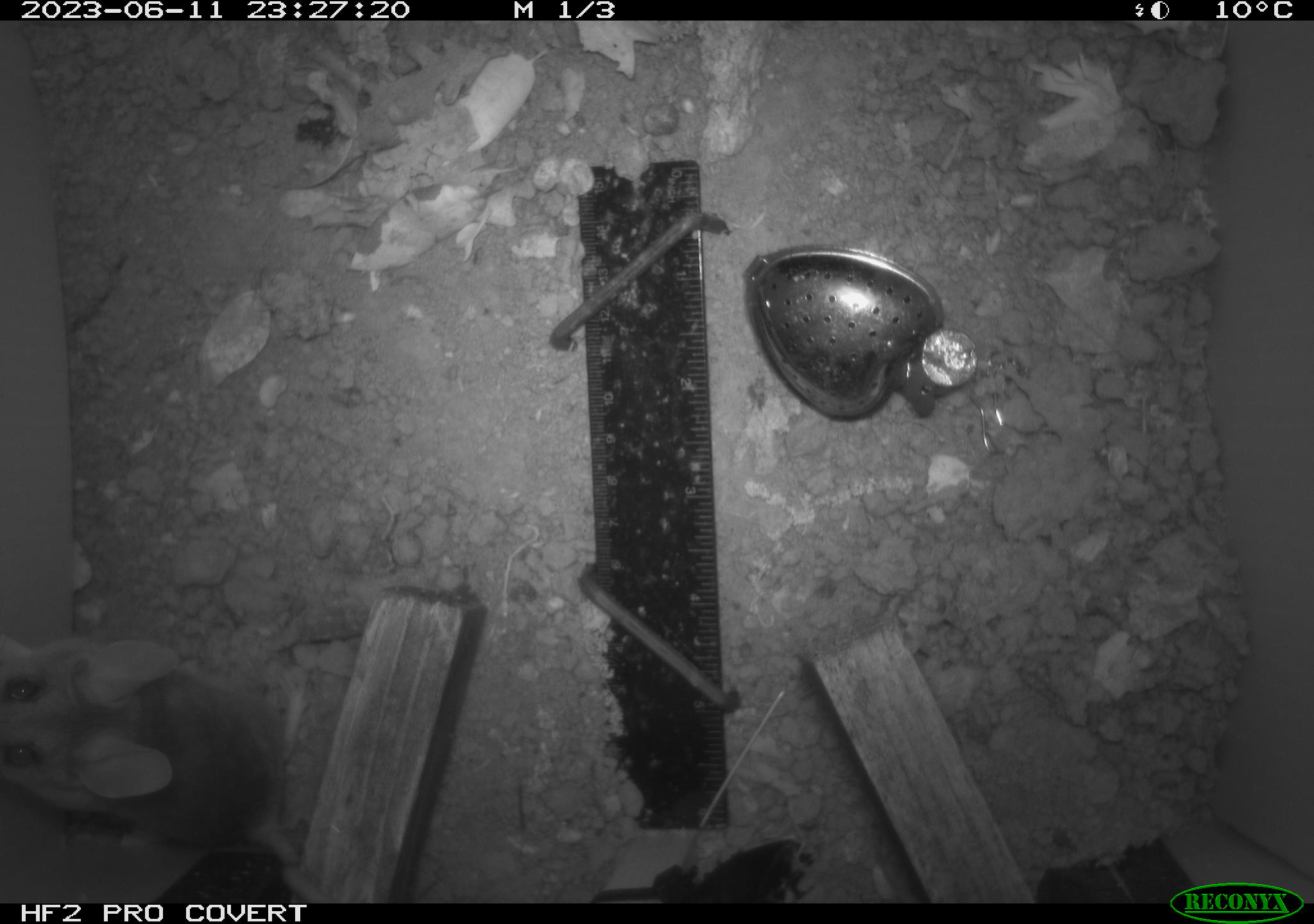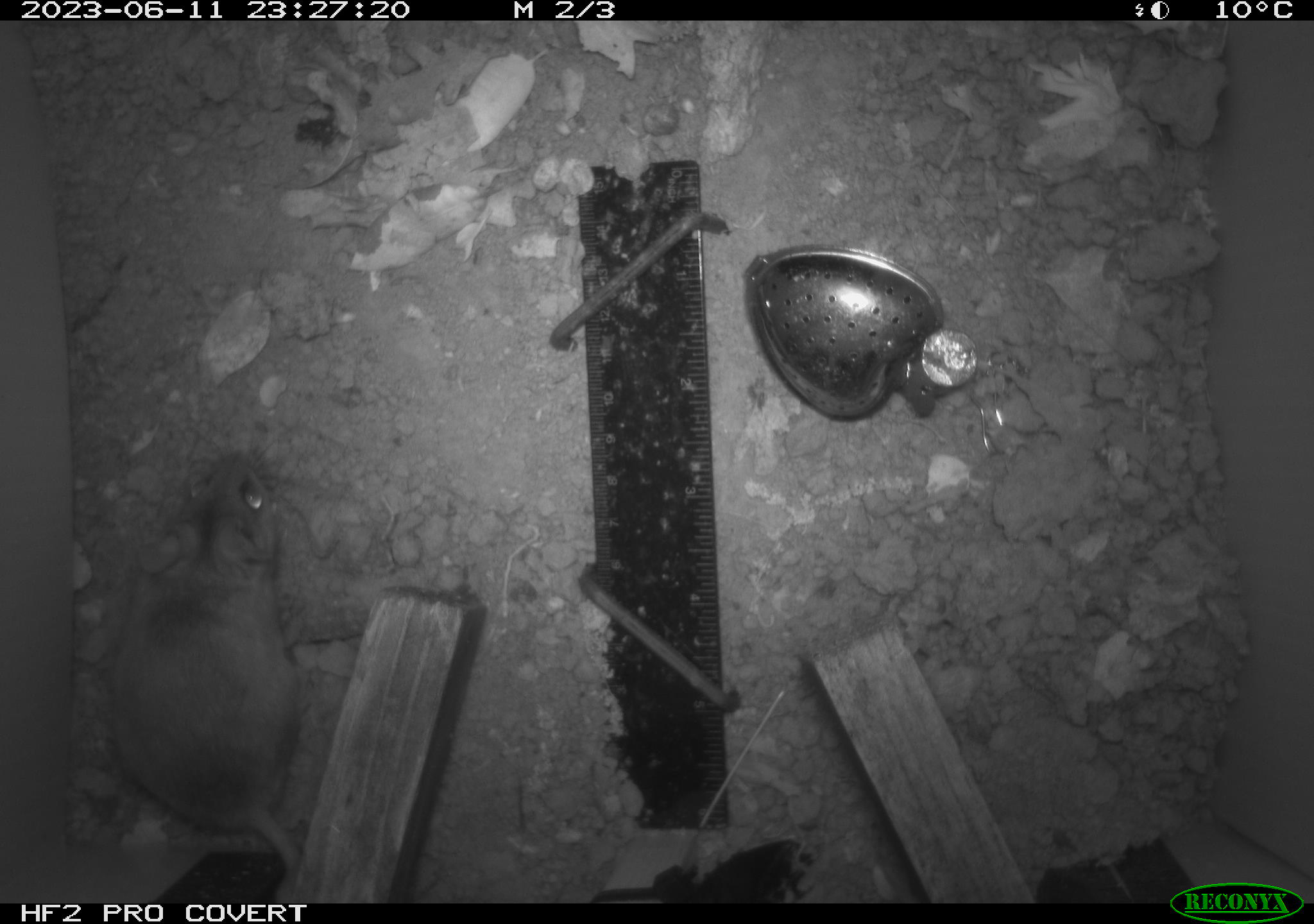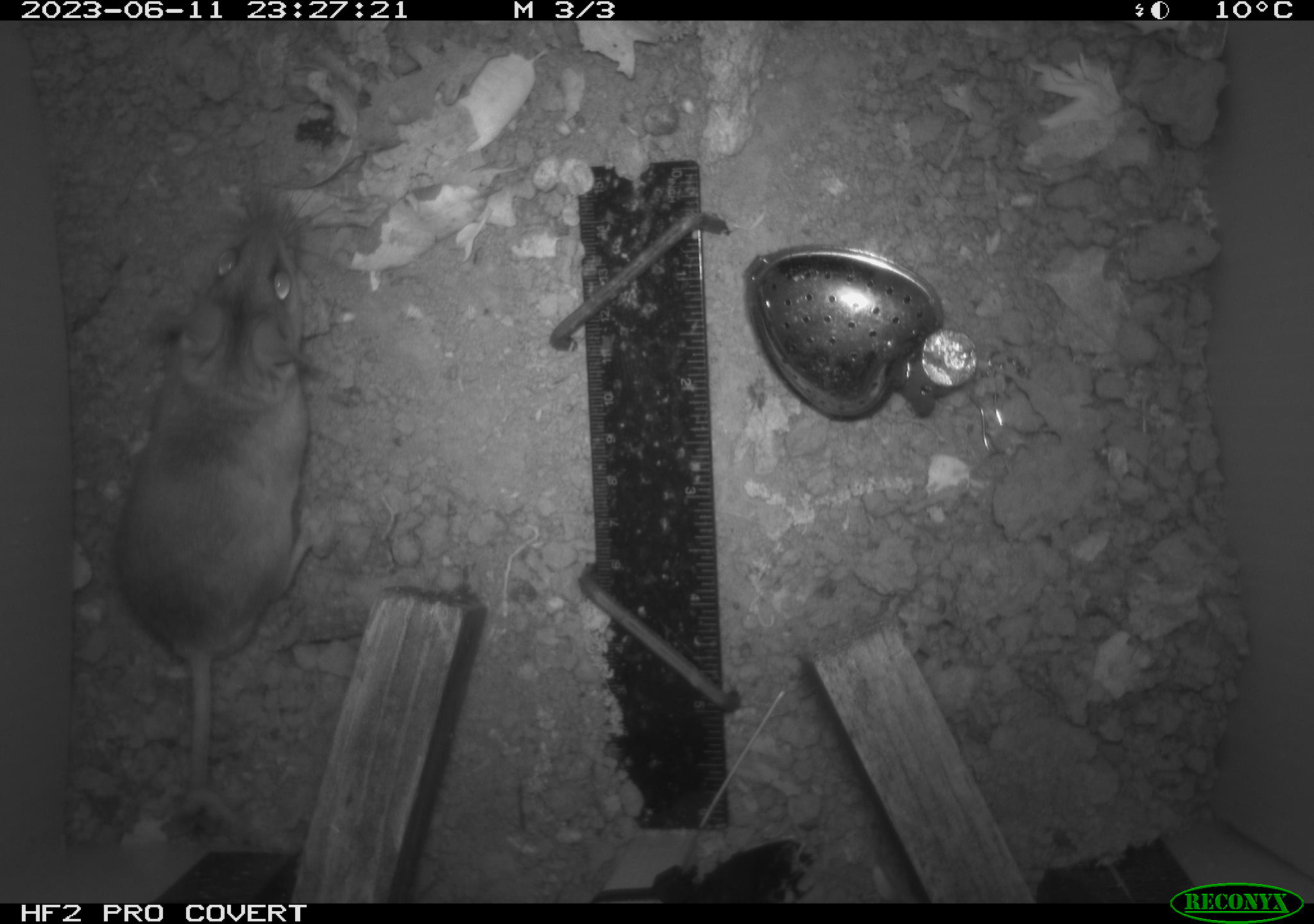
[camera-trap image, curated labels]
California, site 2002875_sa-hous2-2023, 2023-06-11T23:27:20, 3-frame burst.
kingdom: Animalia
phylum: Chordata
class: Mammalia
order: Rodentia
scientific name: Rodentia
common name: mouse species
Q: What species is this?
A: Mouse species (Rodentia).